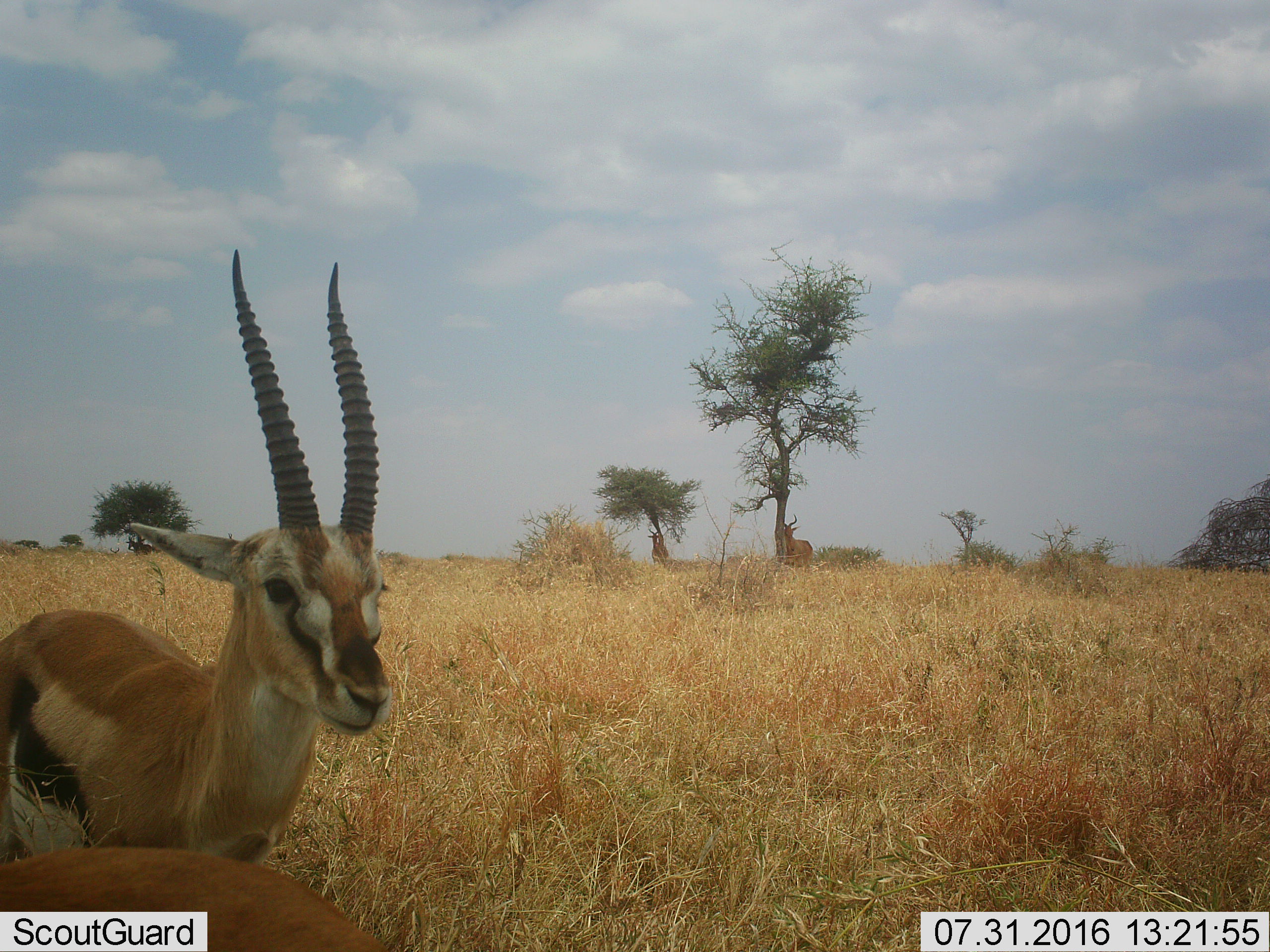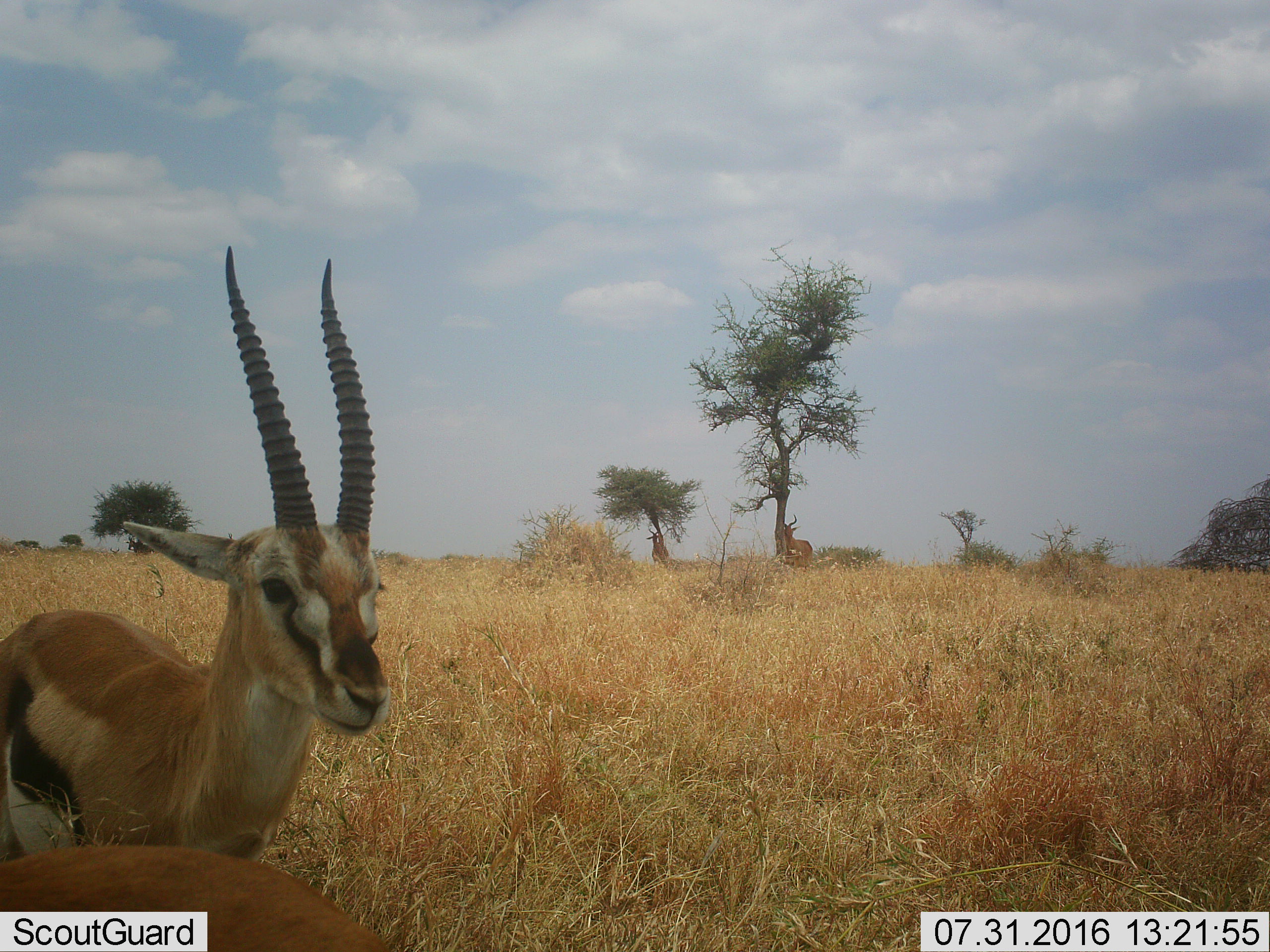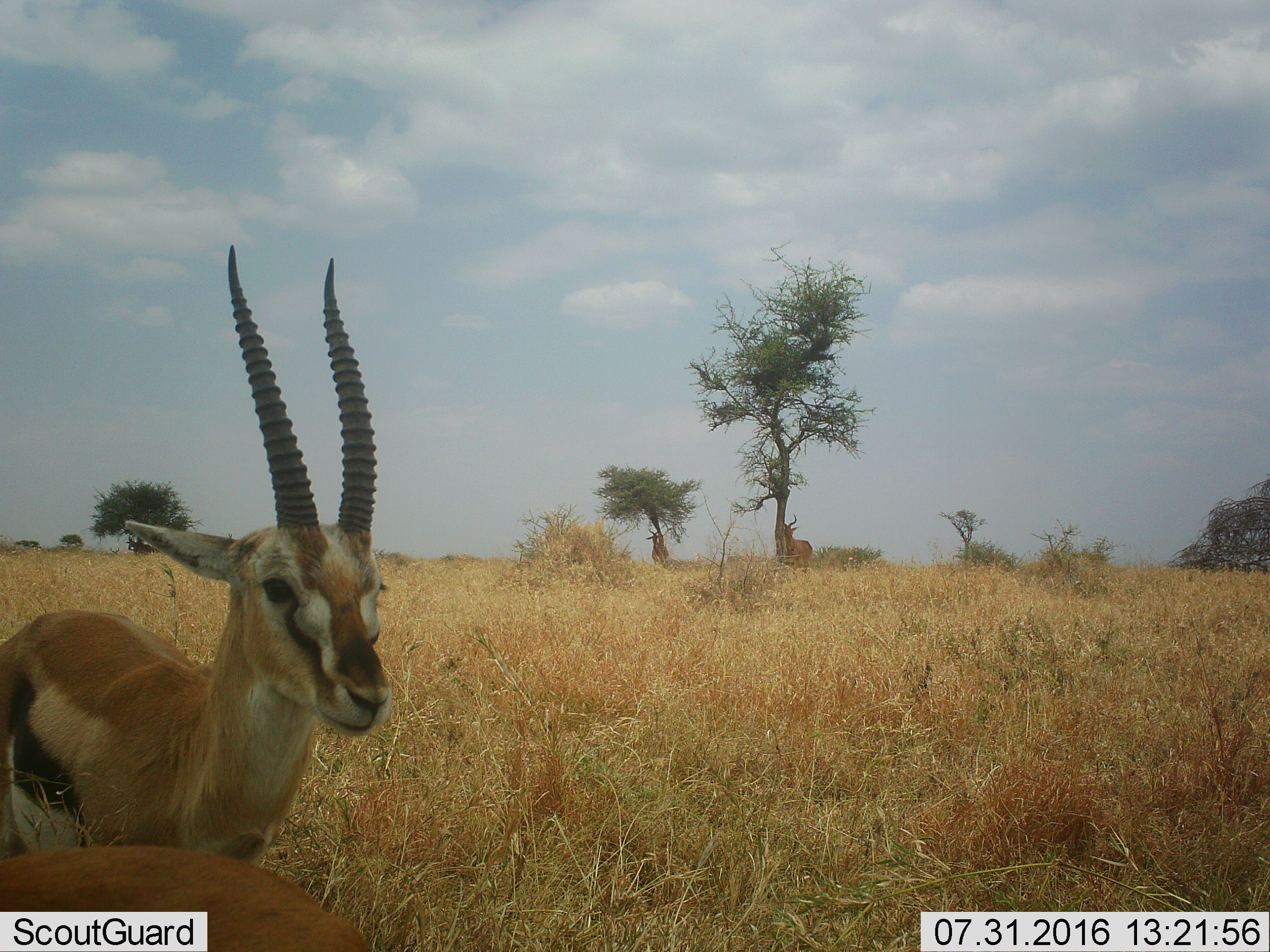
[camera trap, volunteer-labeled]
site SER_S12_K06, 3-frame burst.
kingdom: Animalia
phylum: Chordata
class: Mammalia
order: Artiodactyla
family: Bovidae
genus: Eudorcas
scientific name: Eudorcas thomsonii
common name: thomson's gazelle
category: gazellethomsons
Gazellethomsons (thomson's gazelle) (Eudorcas thomsonii), count 2. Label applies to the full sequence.